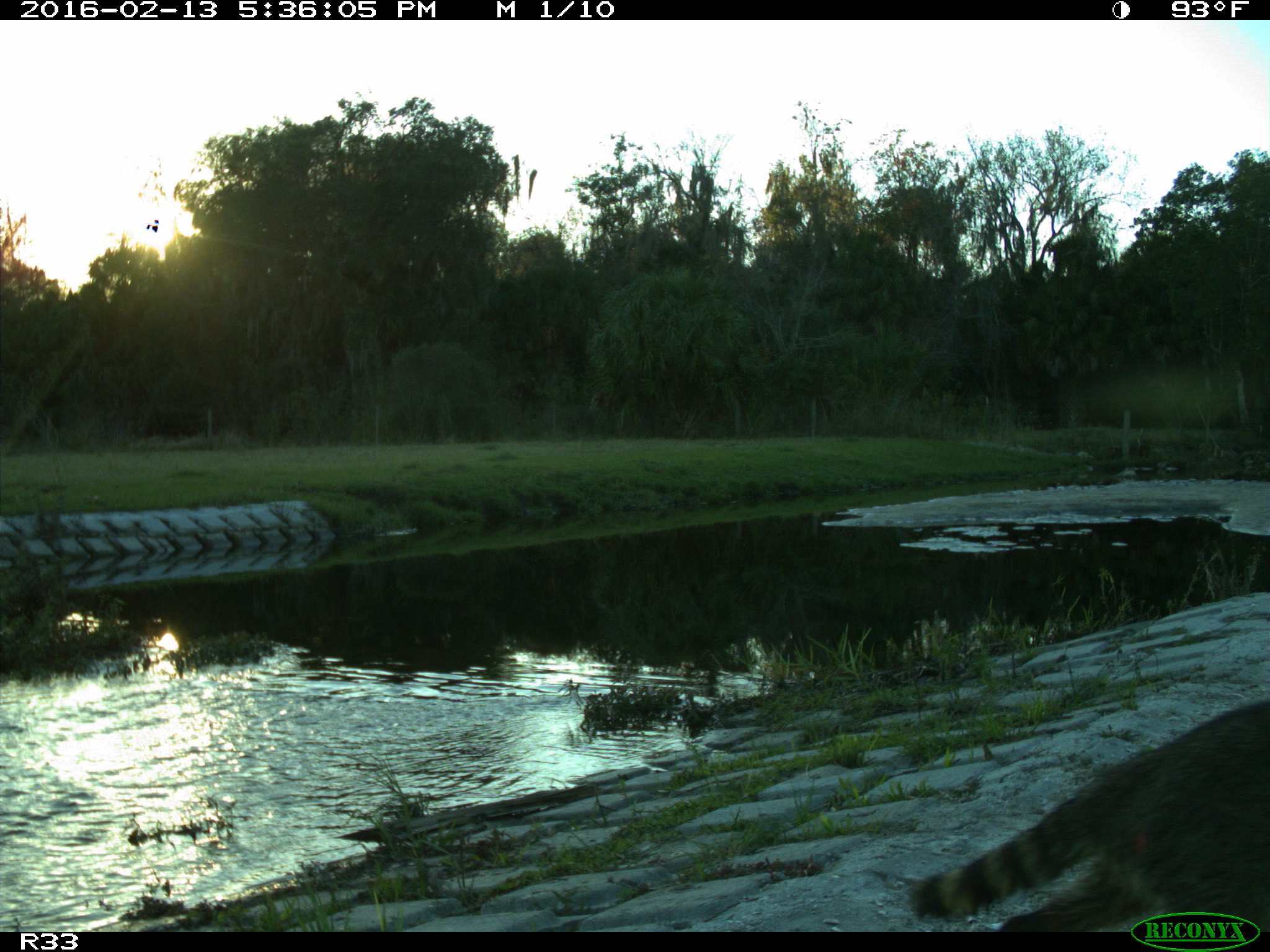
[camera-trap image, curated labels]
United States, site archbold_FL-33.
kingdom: Animalia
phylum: Chordata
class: Mammalia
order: Carnivora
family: Procyonidae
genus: Procyon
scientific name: Procyon lotor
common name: common raccoon